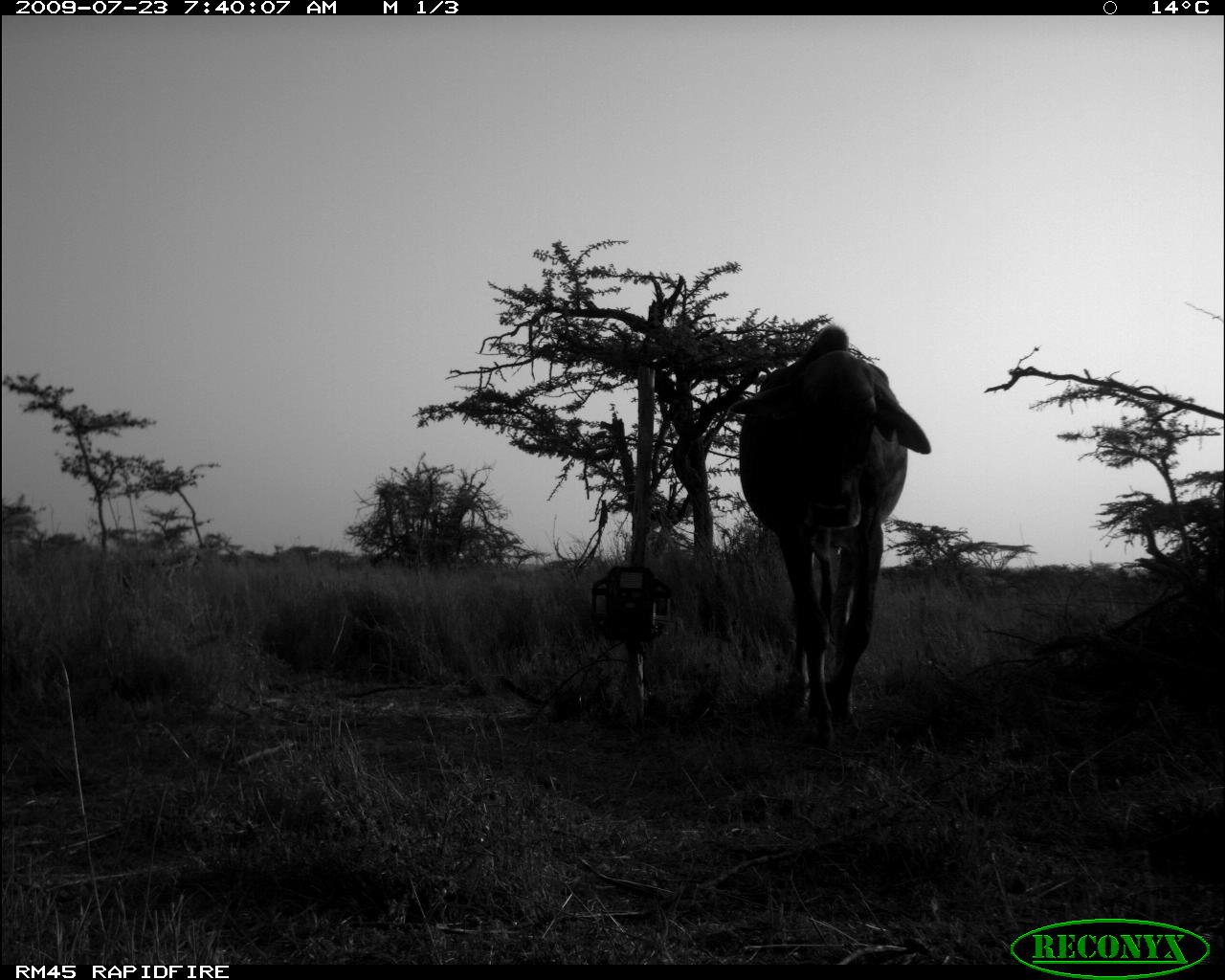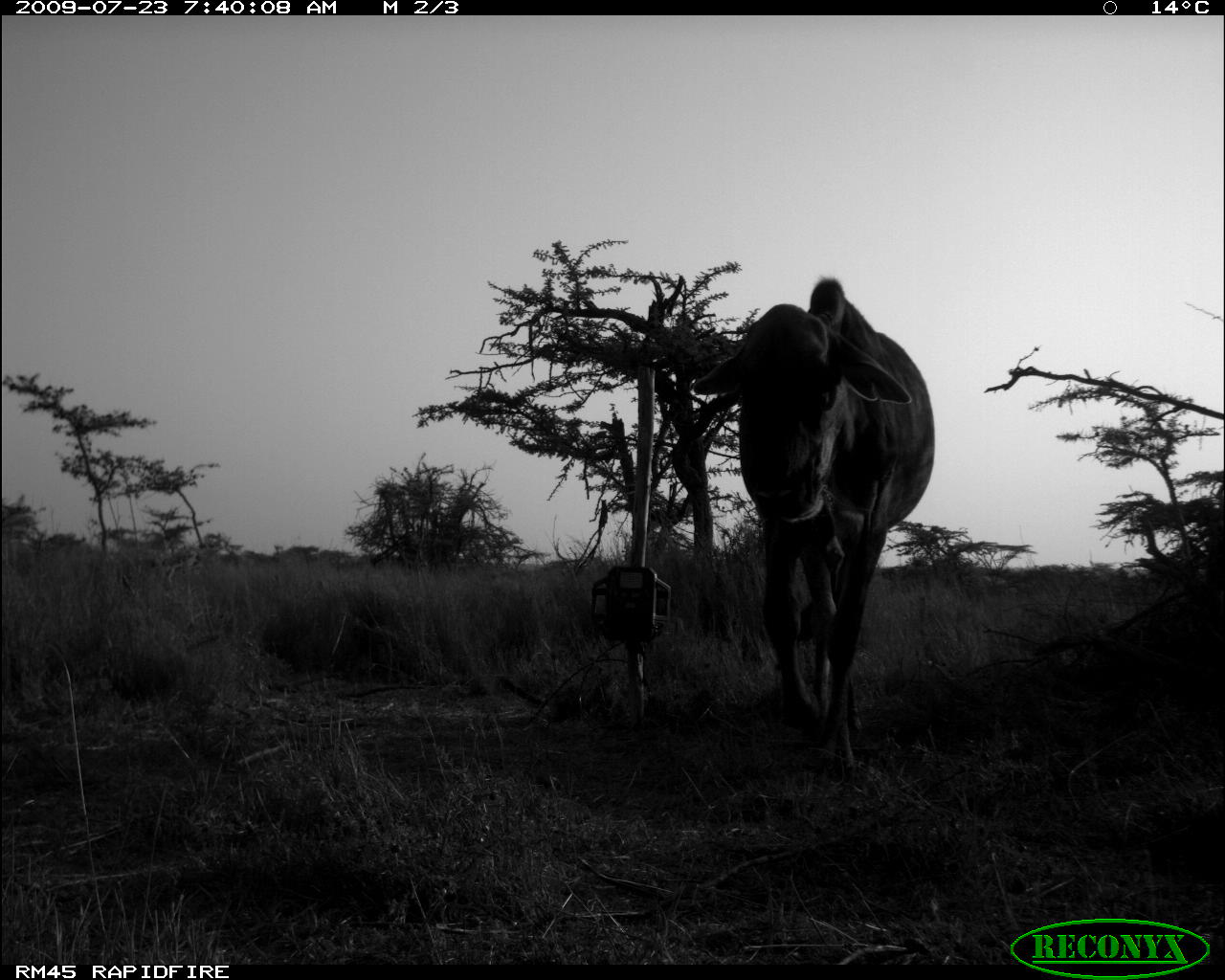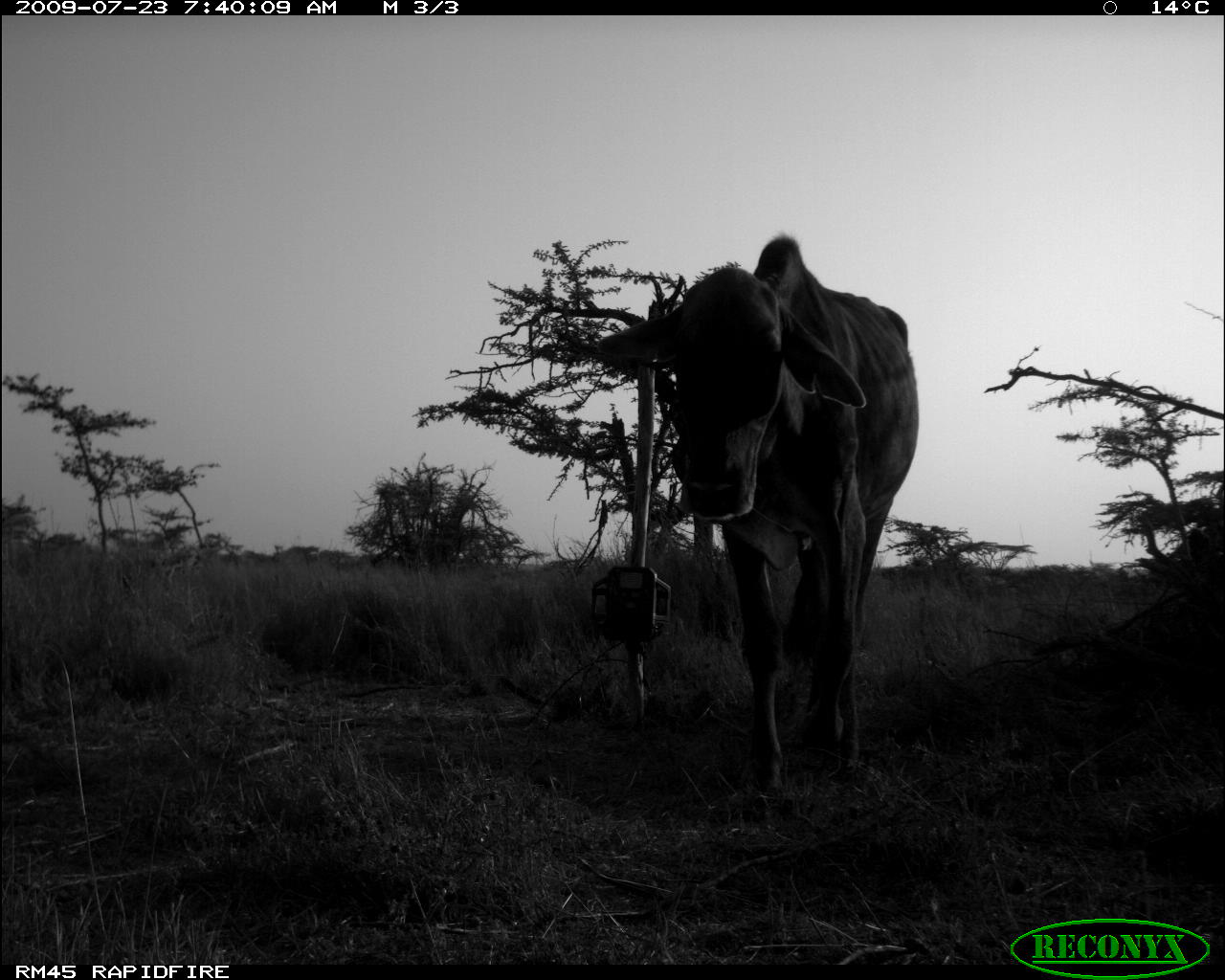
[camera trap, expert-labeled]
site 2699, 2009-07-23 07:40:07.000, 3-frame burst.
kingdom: Animalia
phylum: Chordata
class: Mammalia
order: Artiodactyla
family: Bovidae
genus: Bos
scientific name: Bos taurus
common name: domestic cattle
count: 1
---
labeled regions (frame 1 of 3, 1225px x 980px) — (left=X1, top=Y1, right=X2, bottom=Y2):
bos taurus: (left=736, top=322, right=931, bottom=748)